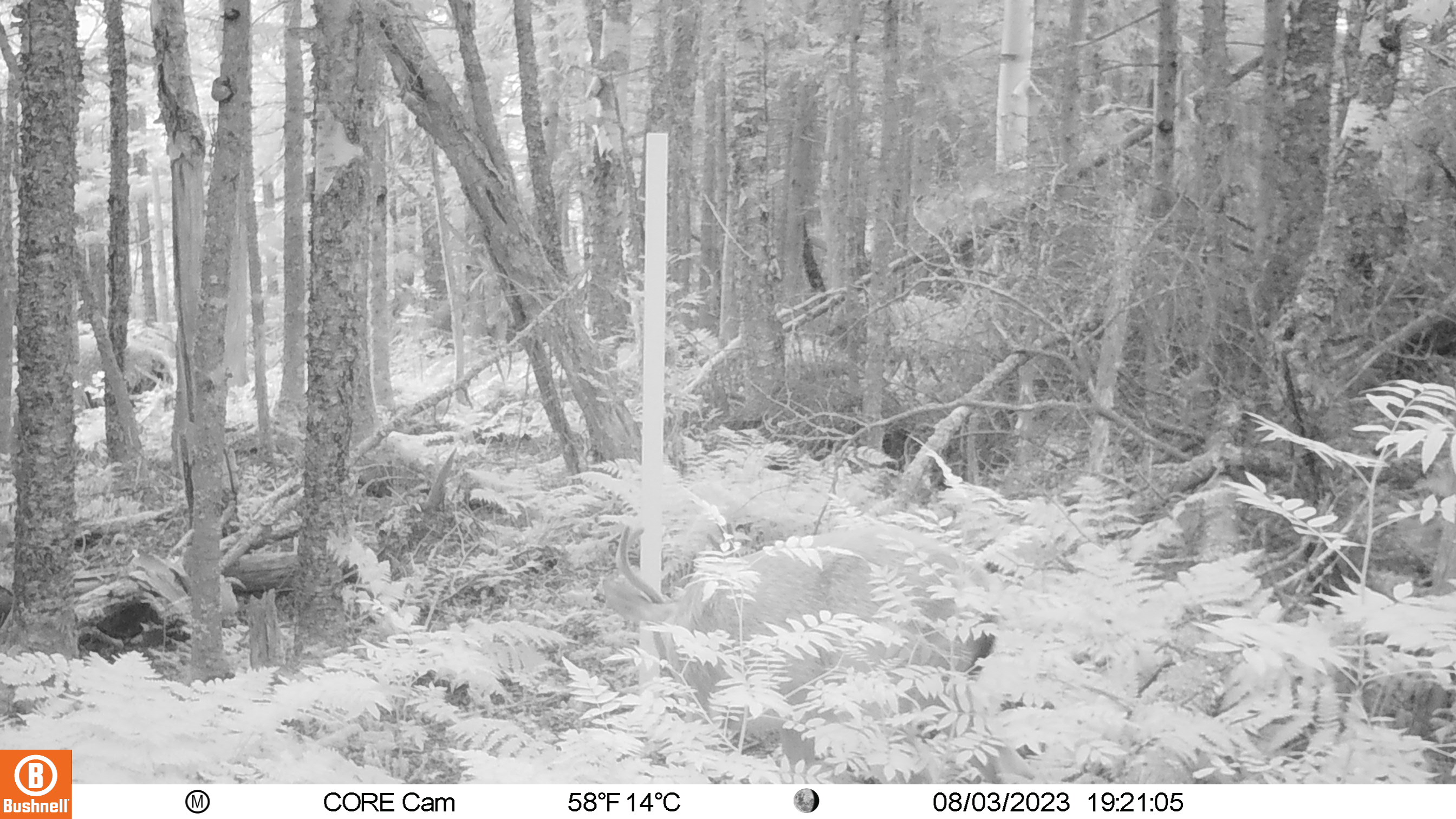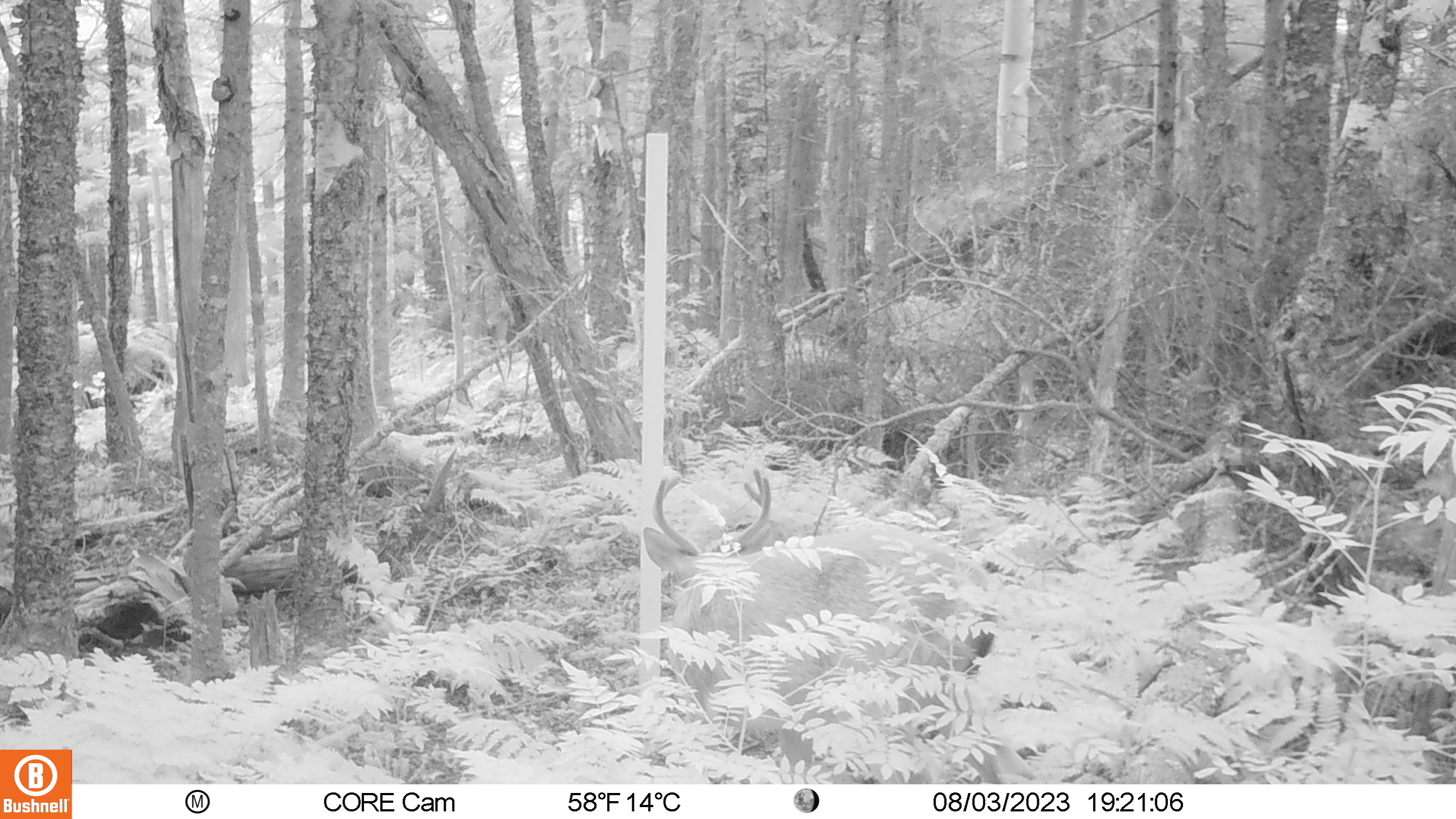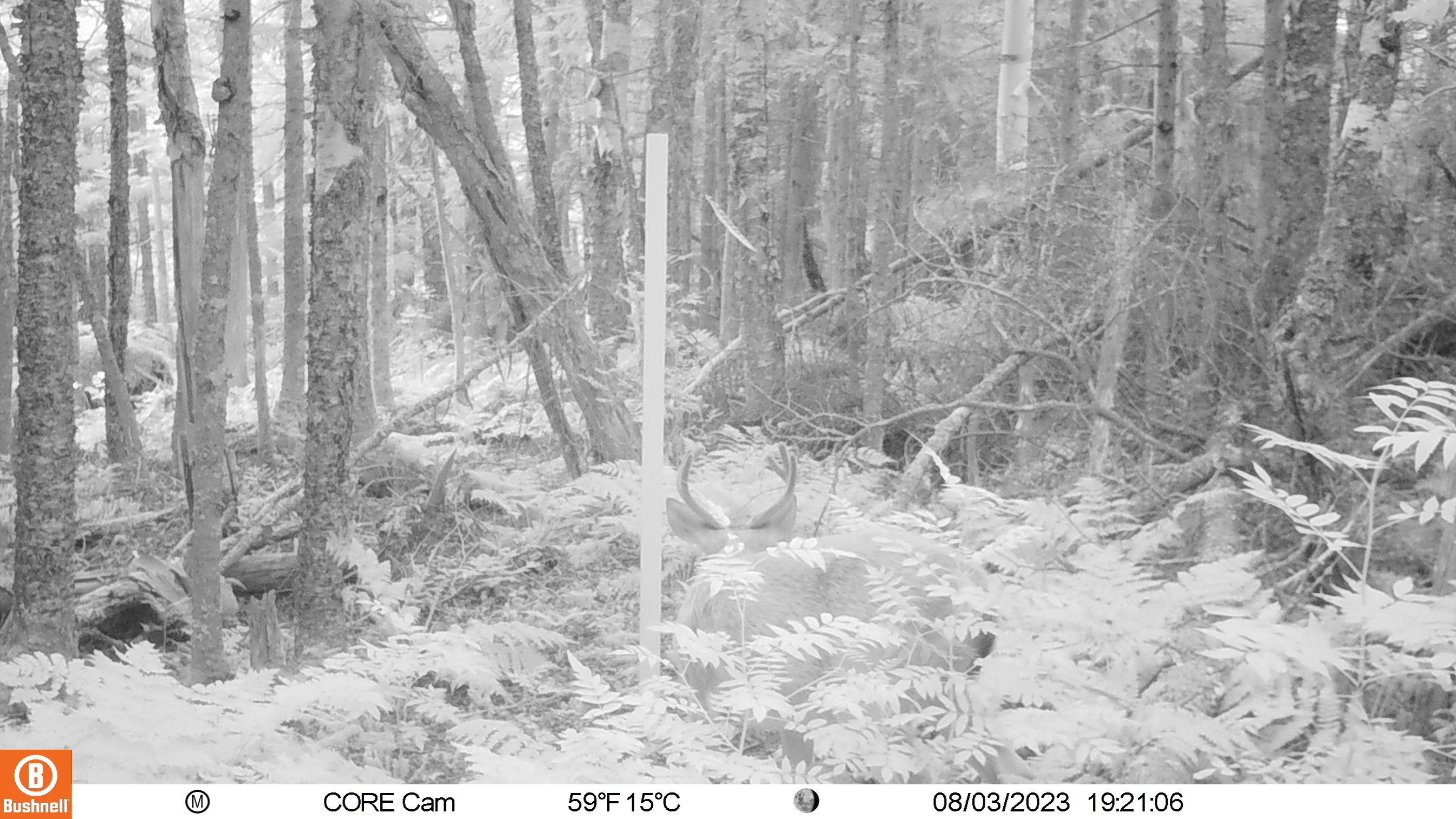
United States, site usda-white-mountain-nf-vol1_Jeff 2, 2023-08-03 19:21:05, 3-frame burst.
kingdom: Animalia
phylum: Chordata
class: Mammalia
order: Artiodactyla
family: Cervidae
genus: Odocoileus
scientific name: Odocoileus virginianus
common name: white-tailed deer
White-tailed deer (Odocoileus virginianus).